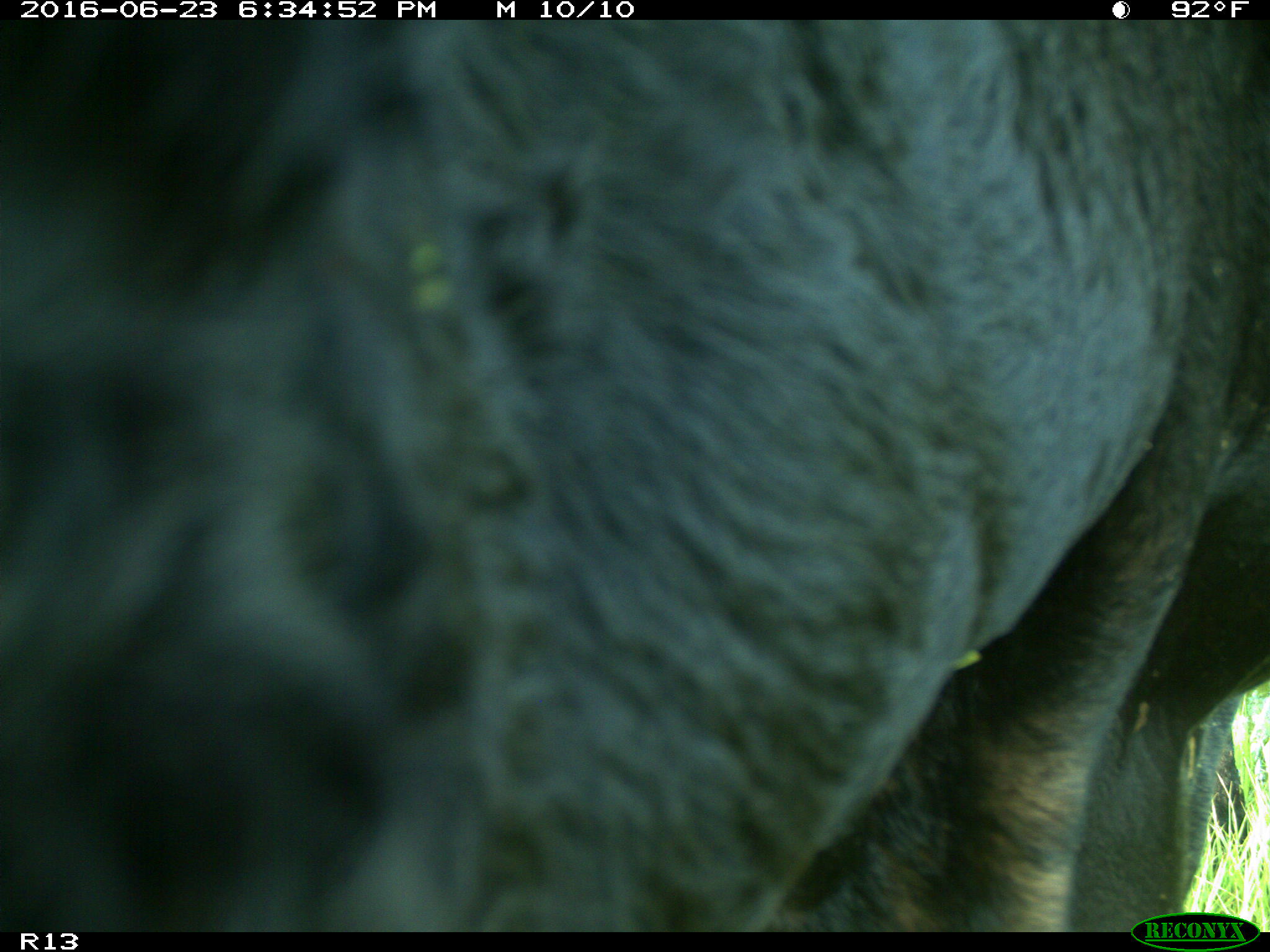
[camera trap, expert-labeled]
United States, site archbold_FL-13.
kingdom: Animalia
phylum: Chordata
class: Mammalia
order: Artiodactyla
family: Bovidae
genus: Bos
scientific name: Bos taurus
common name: domestic cow